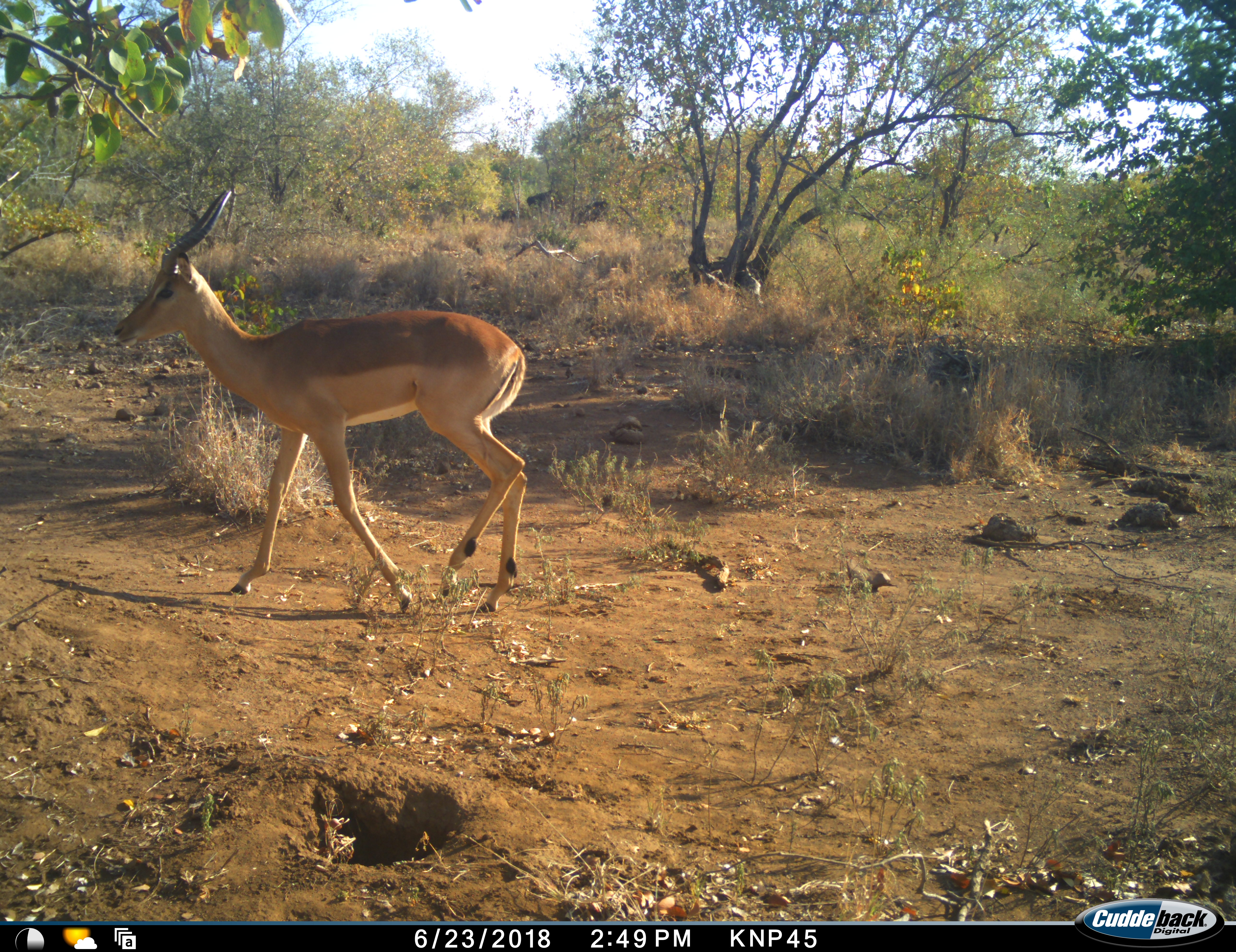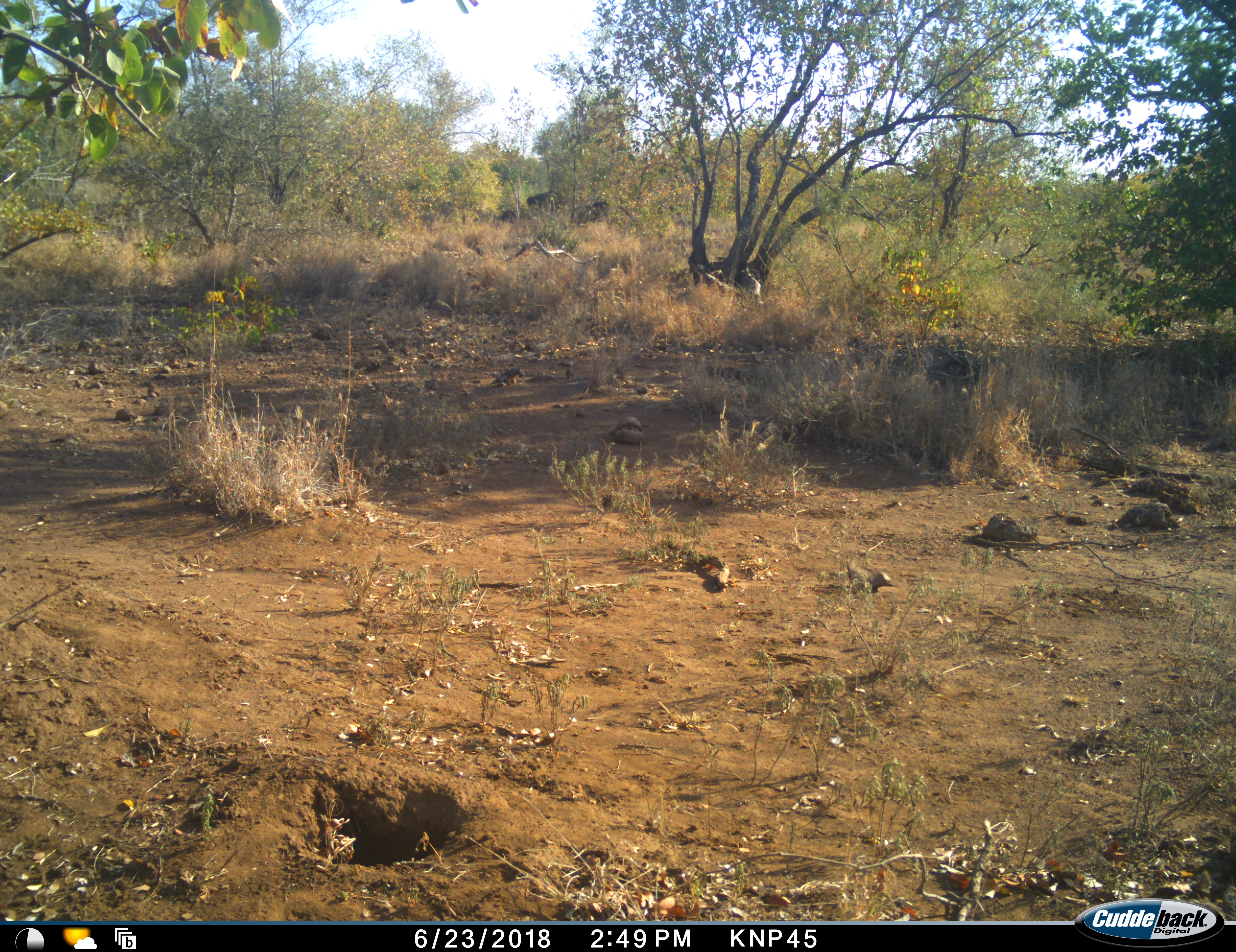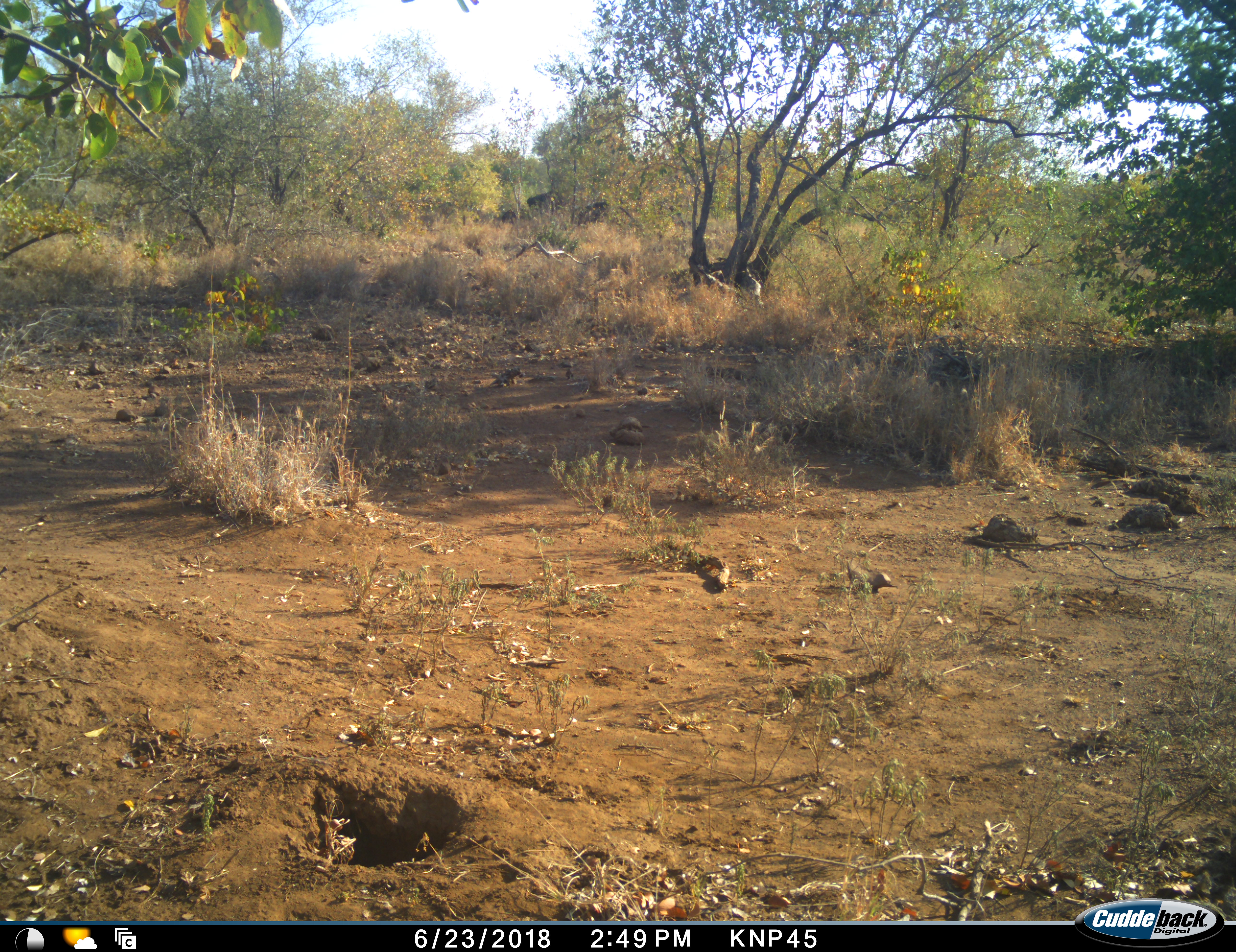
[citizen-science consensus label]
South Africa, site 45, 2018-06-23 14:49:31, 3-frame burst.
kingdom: Animalia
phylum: Chordata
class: Mammalia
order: Artiodactyla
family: Bovidae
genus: Aepyceros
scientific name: Aepyceros melampus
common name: impala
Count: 1.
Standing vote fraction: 10%.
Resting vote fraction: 0%.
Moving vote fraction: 100%.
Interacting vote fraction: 0%.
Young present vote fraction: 0%.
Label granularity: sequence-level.